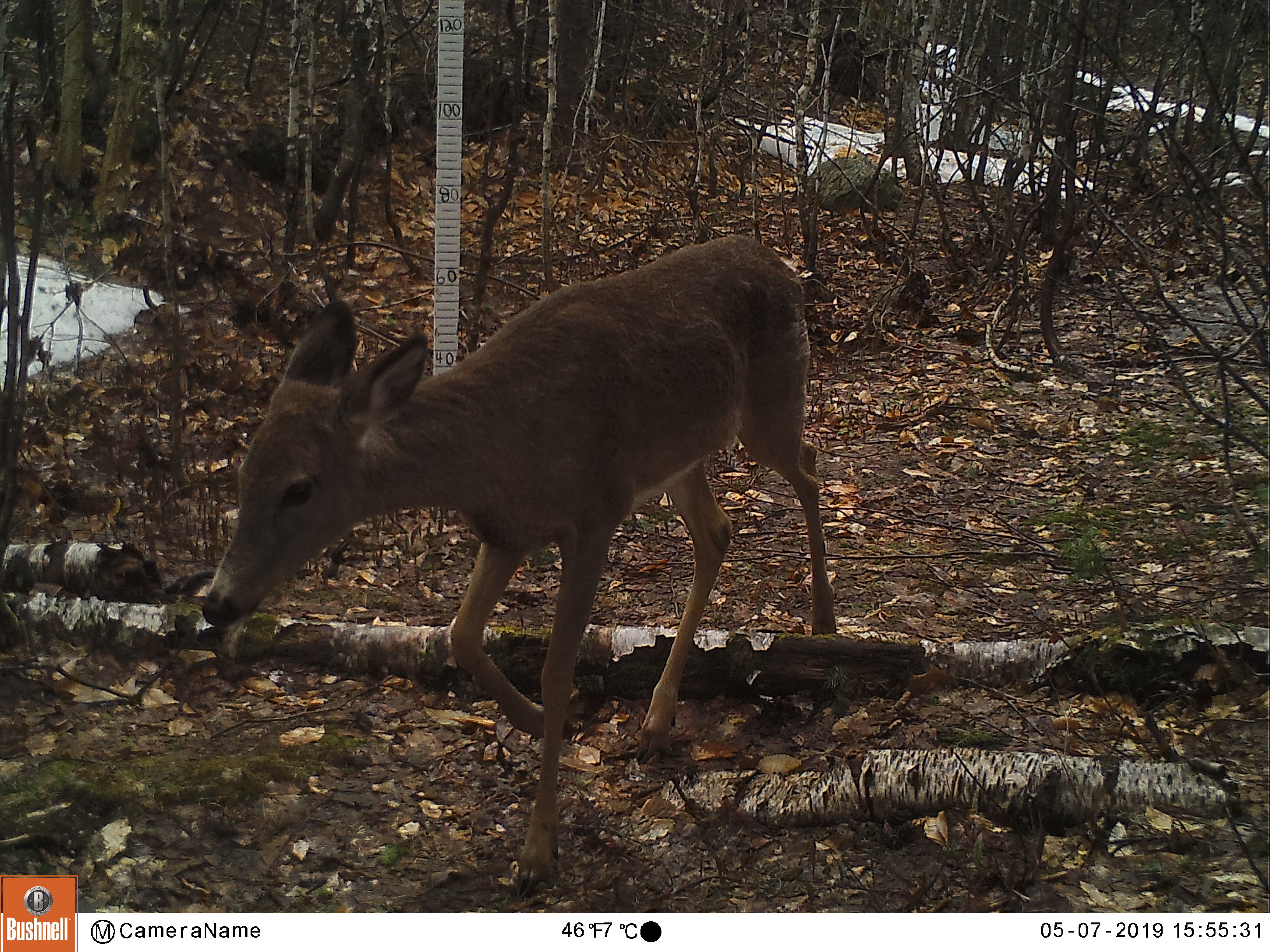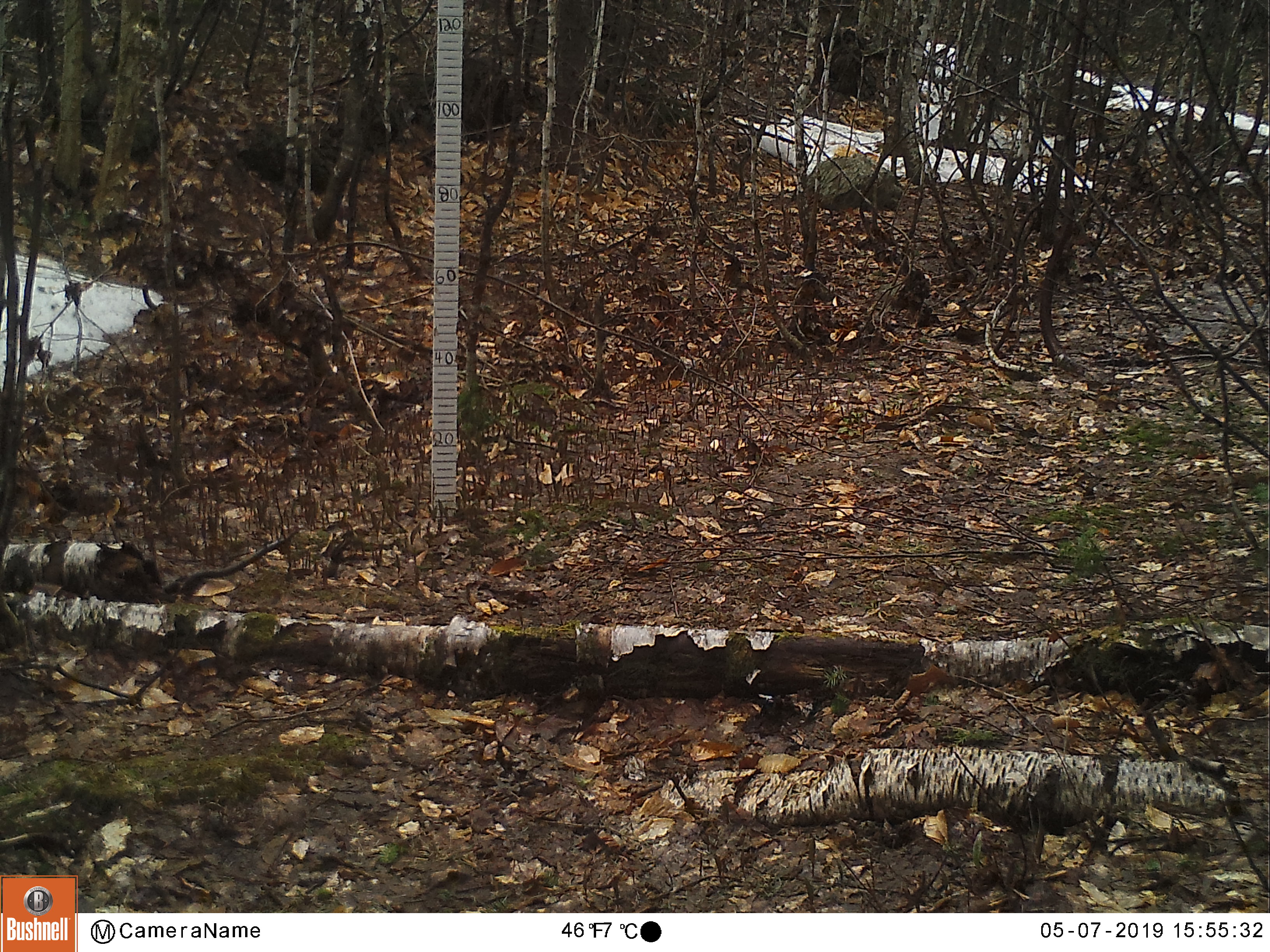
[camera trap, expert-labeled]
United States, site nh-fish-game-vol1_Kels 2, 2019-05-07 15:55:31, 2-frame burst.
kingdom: Animalia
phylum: Chordata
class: Mammalia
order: Artiodactyla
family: Cervidae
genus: Odocoileus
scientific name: Odocoileus virginianus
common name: white-tailed deer